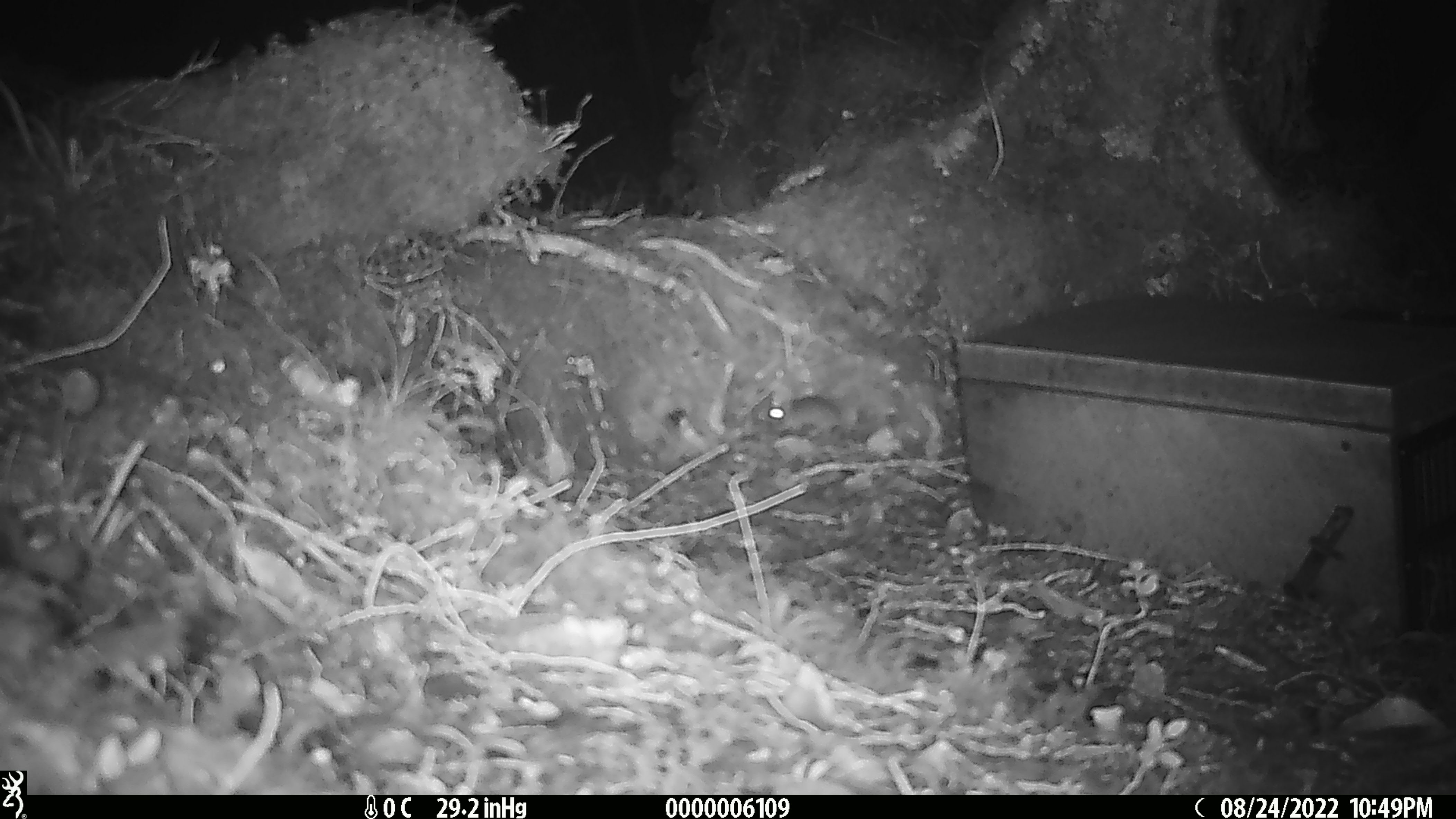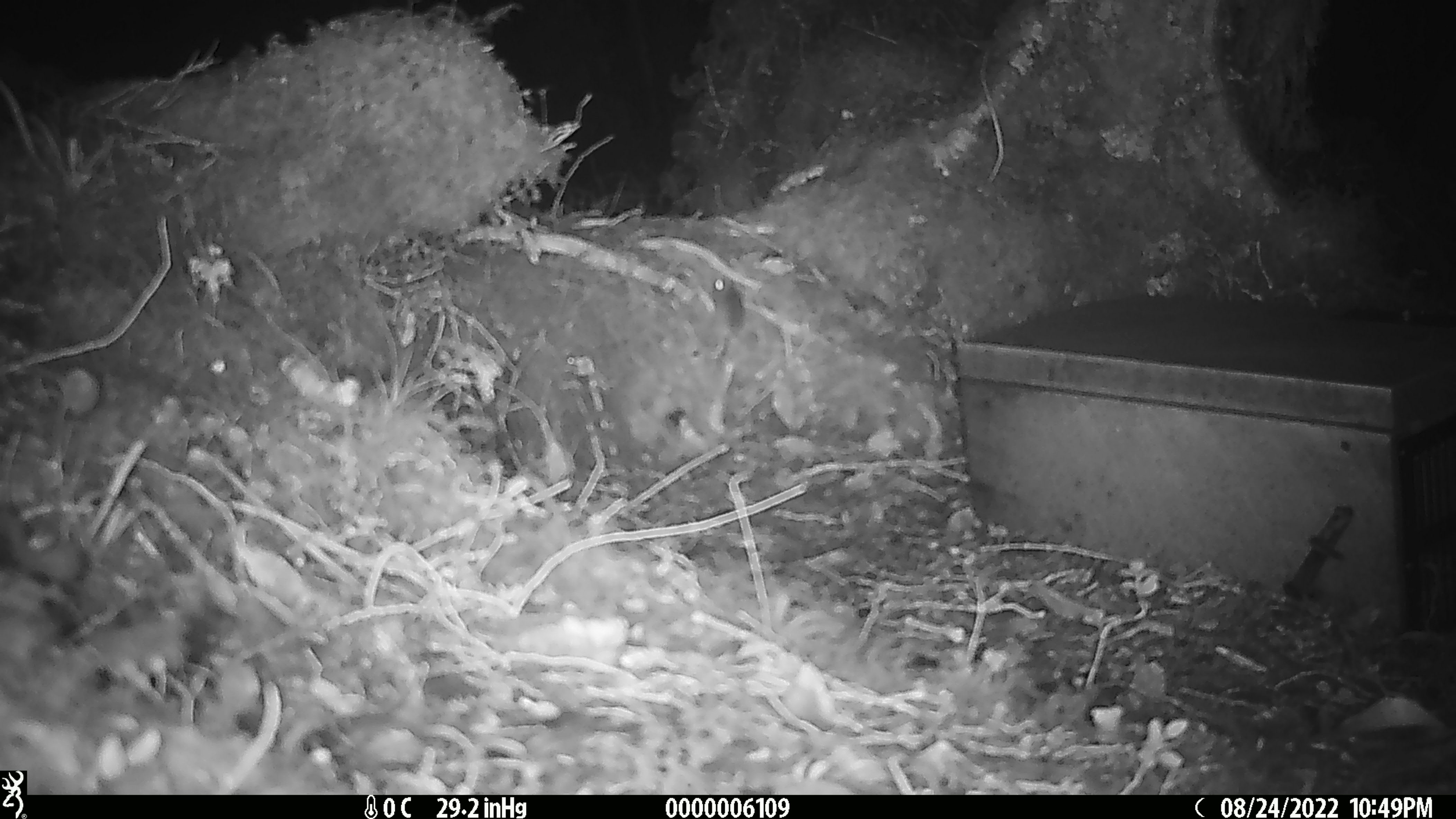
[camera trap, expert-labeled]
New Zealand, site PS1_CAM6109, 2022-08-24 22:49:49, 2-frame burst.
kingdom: Animalia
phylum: Chordata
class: Mammalia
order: Rodentia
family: Muridae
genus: Mus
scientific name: Mus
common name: mouse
Mouse (Mus).